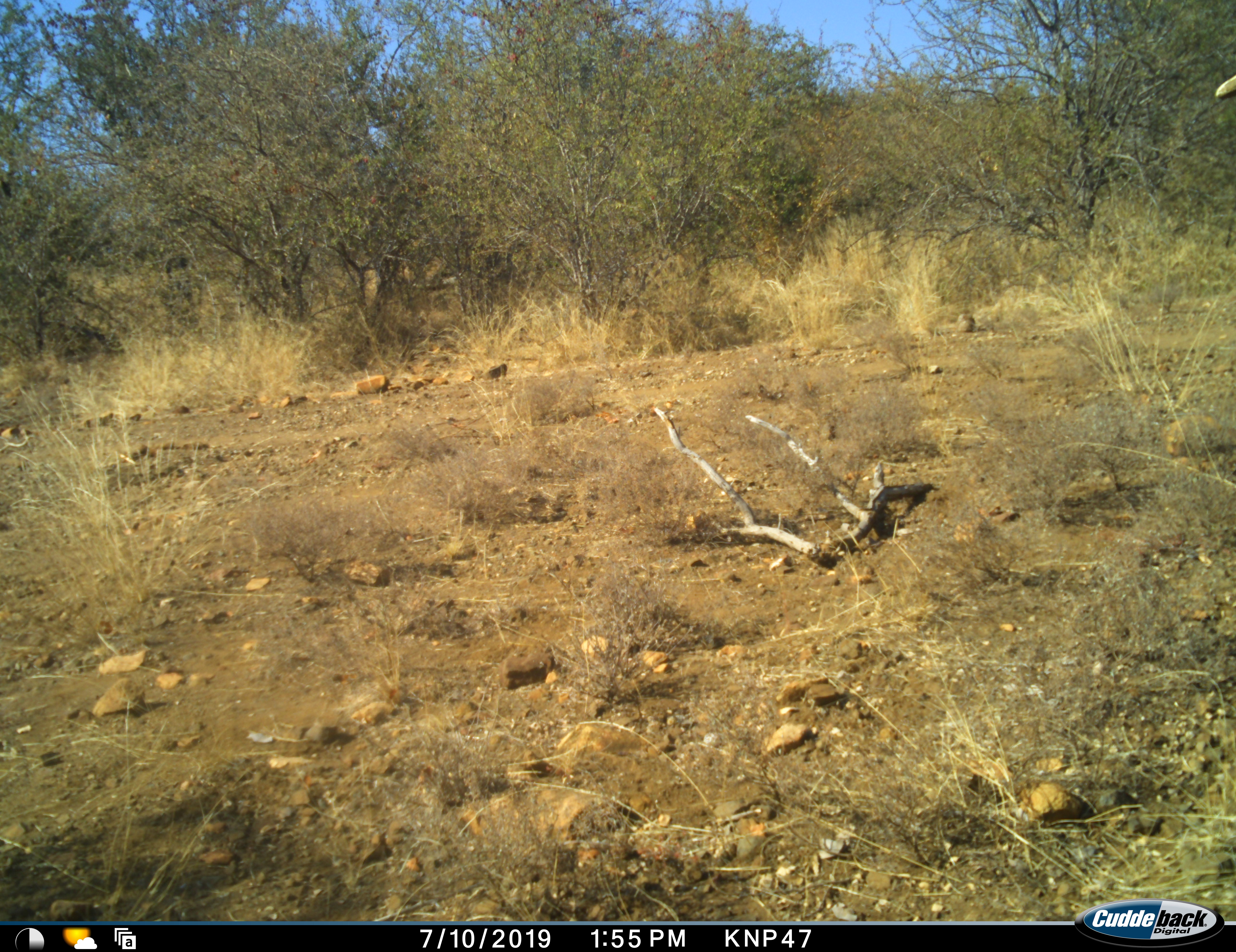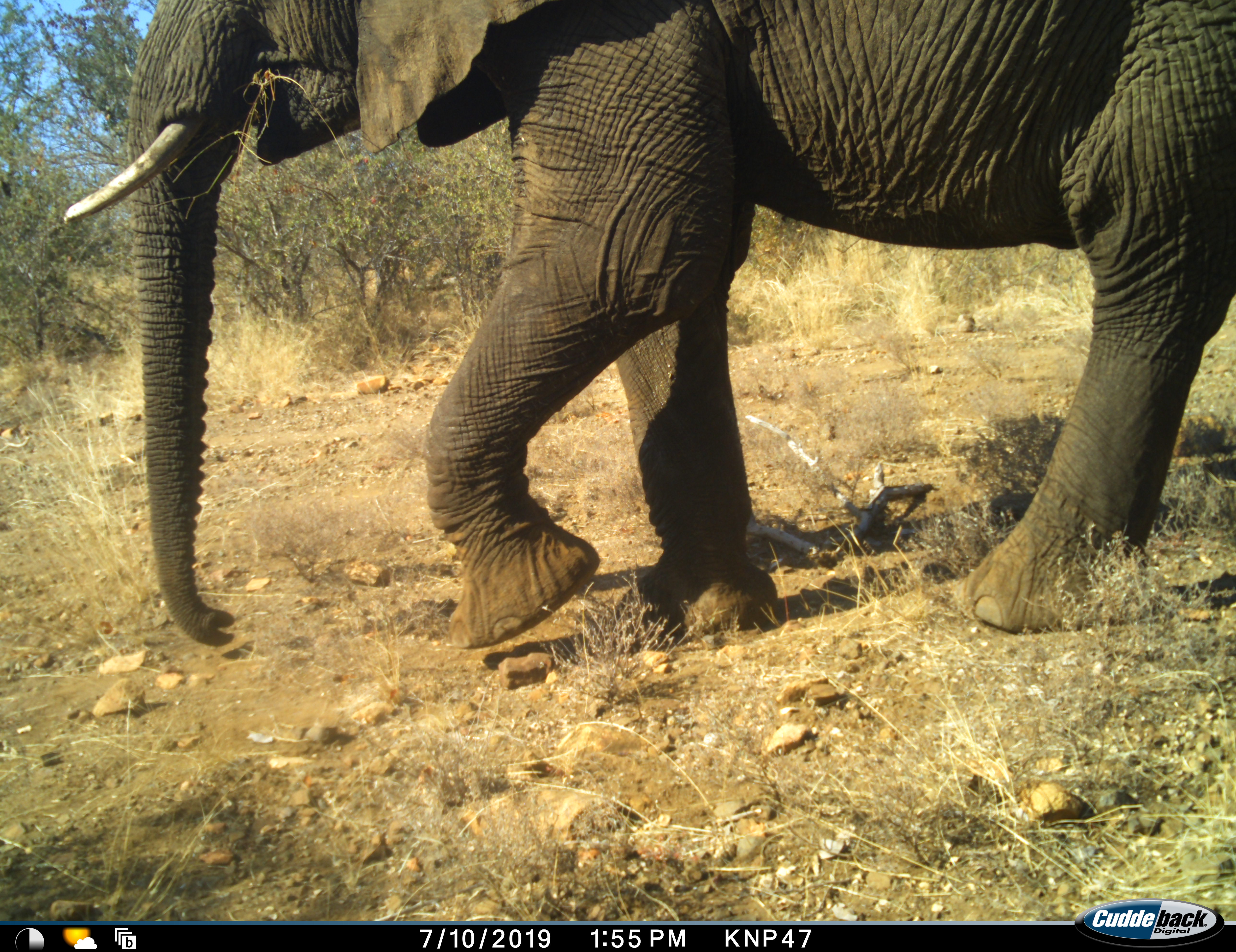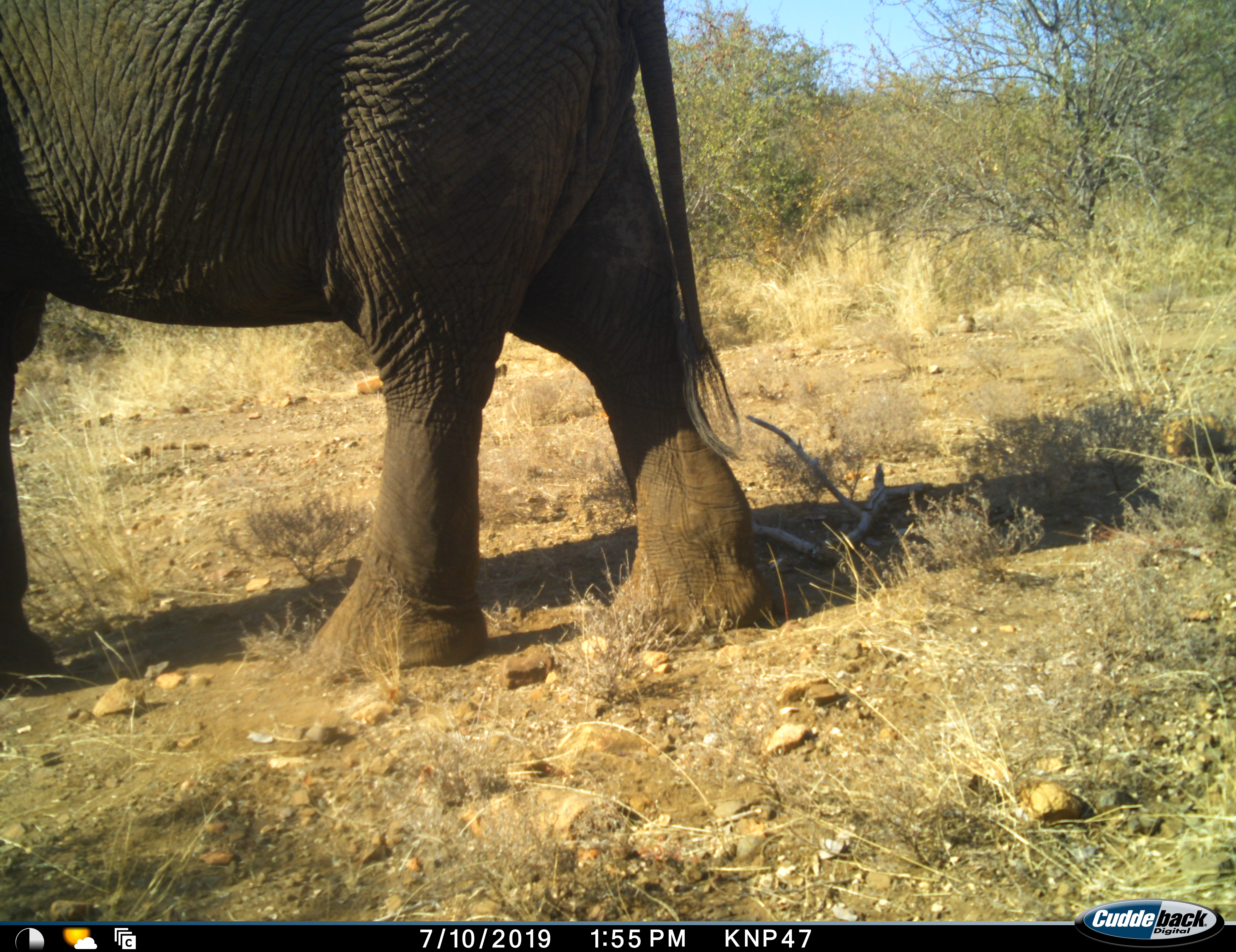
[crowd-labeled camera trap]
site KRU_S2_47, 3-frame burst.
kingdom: Animalia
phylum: Chordata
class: Mammalia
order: Proboscidea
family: Elephantidae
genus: Loxodonta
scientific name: Loxodonta africana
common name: african bush elephant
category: elephant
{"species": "elephant (african bush elephant) (Loxodonta africana)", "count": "1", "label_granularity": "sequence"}